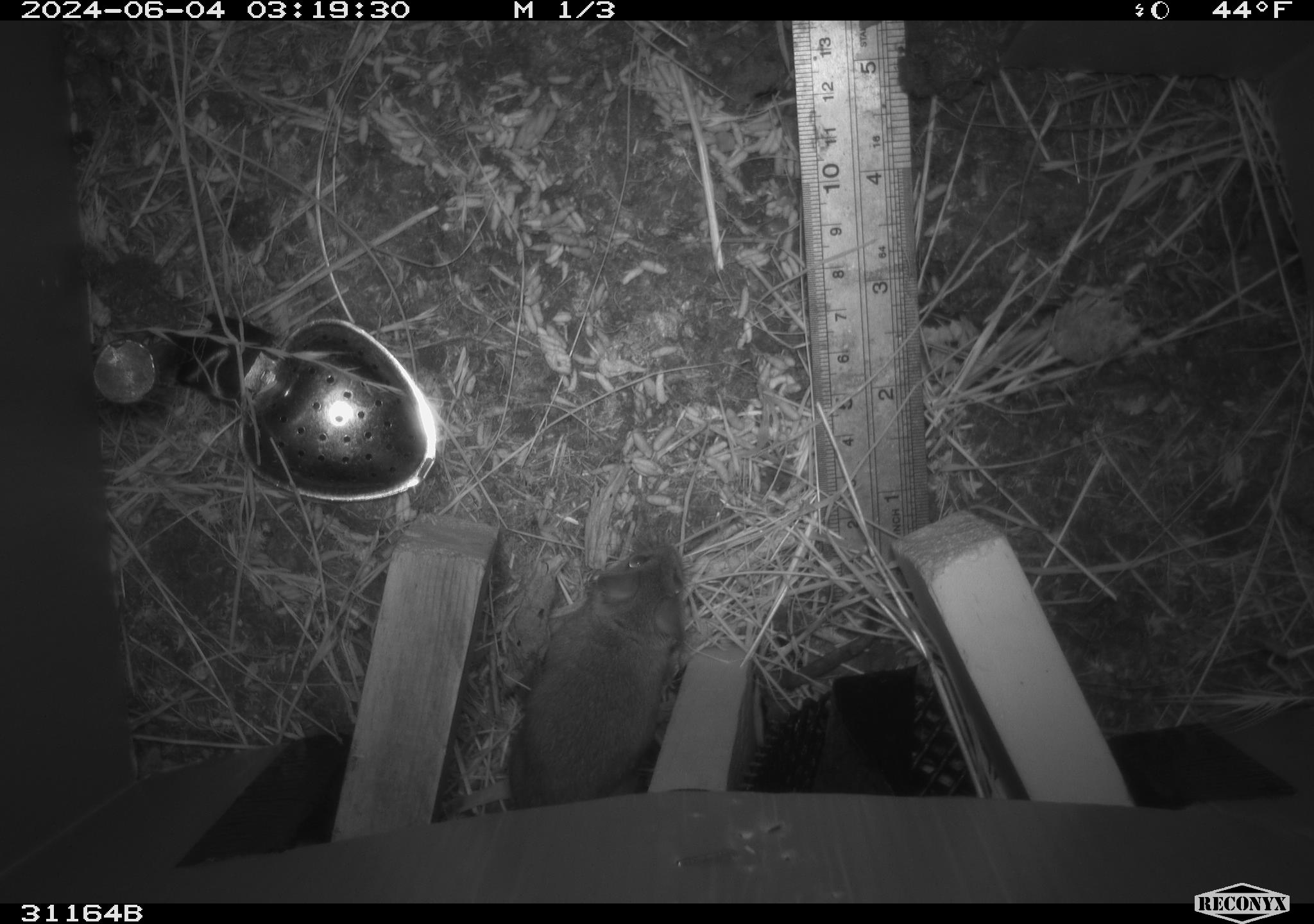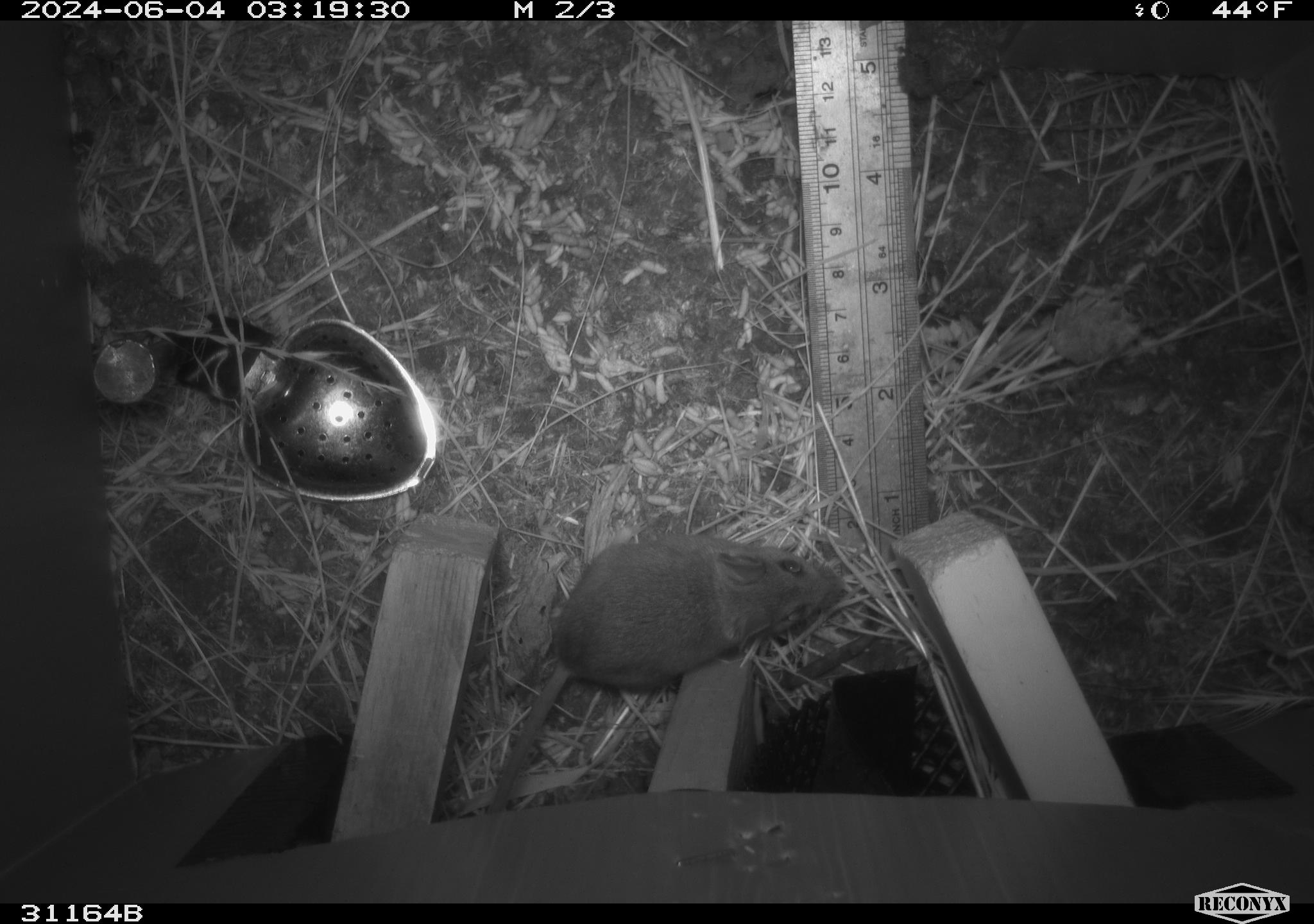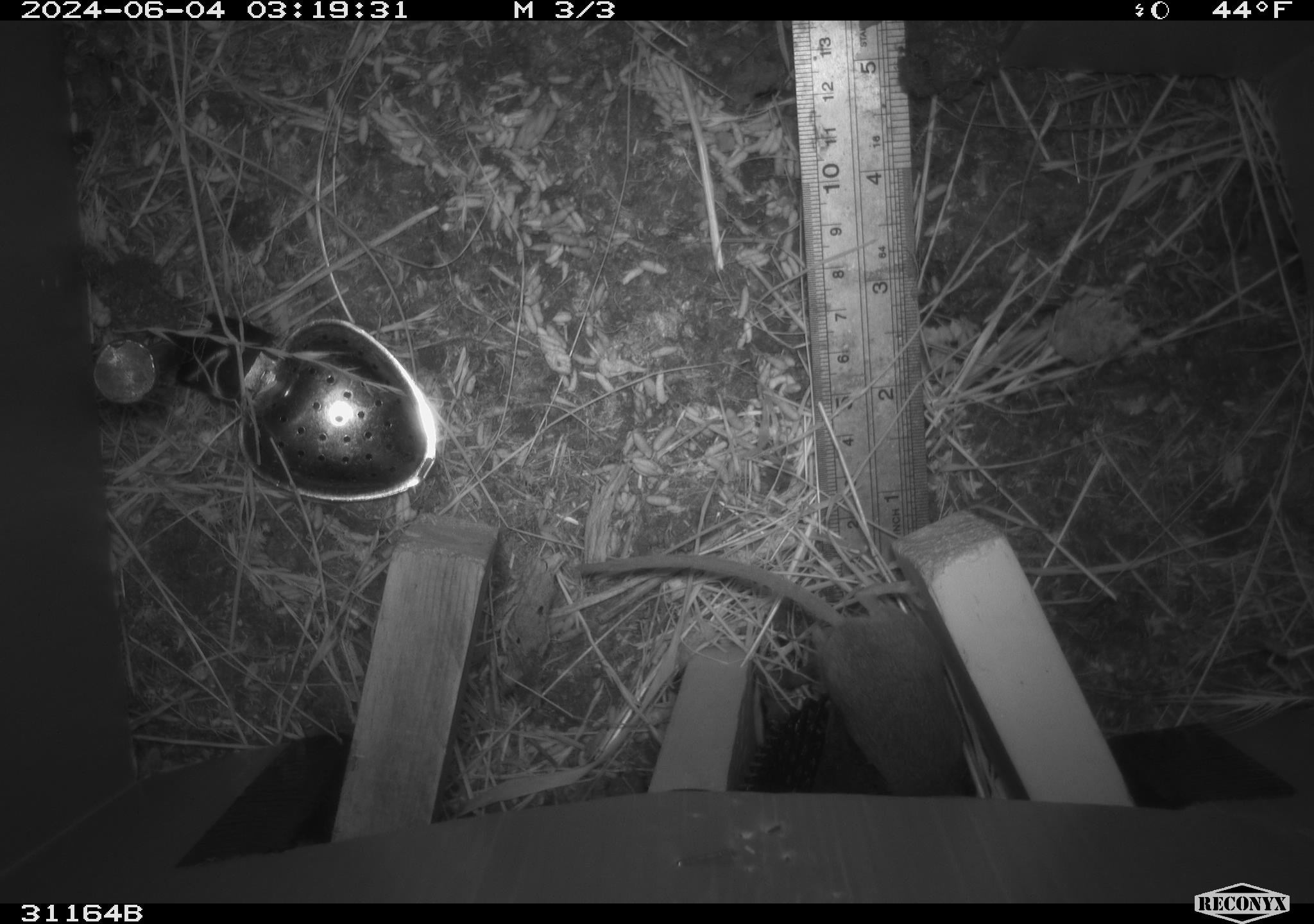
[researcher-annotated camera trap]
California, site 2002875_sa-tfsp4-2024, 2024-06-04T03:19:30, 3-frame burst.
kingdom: Animalia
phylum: Chordata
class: Mammalia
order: Rodentia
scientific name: Rodentia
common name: mouse species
Mouse species (Rodentia).